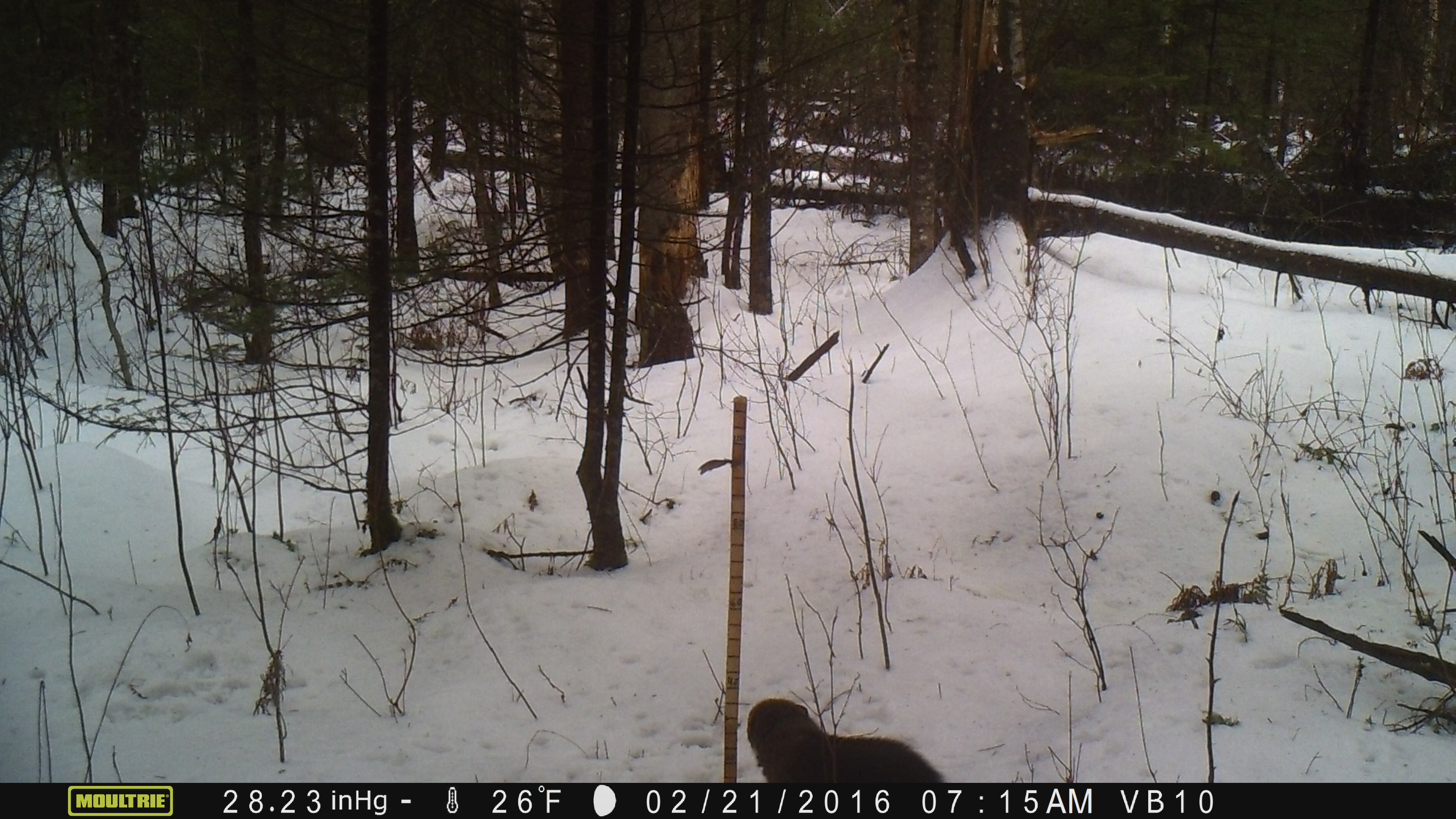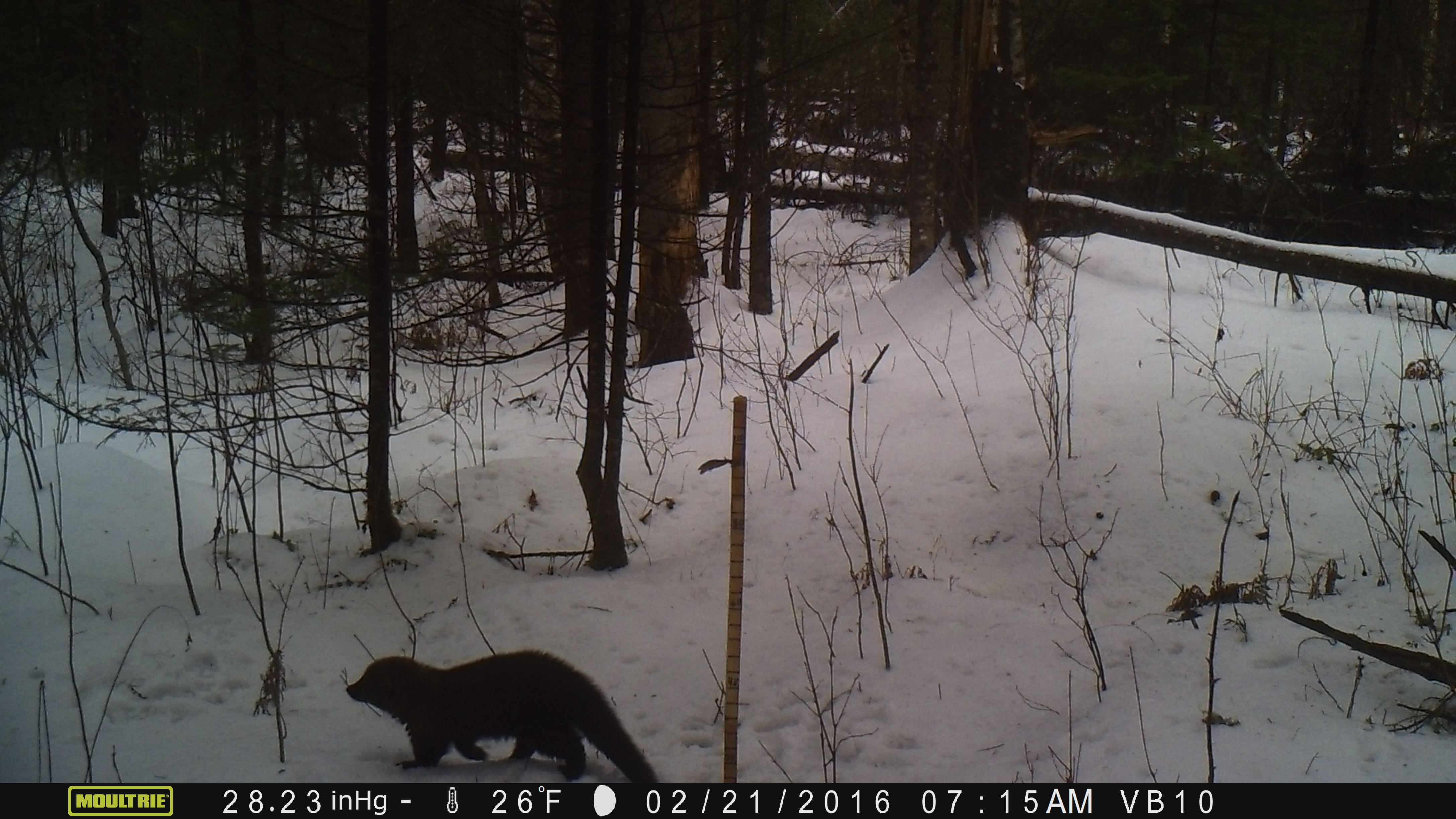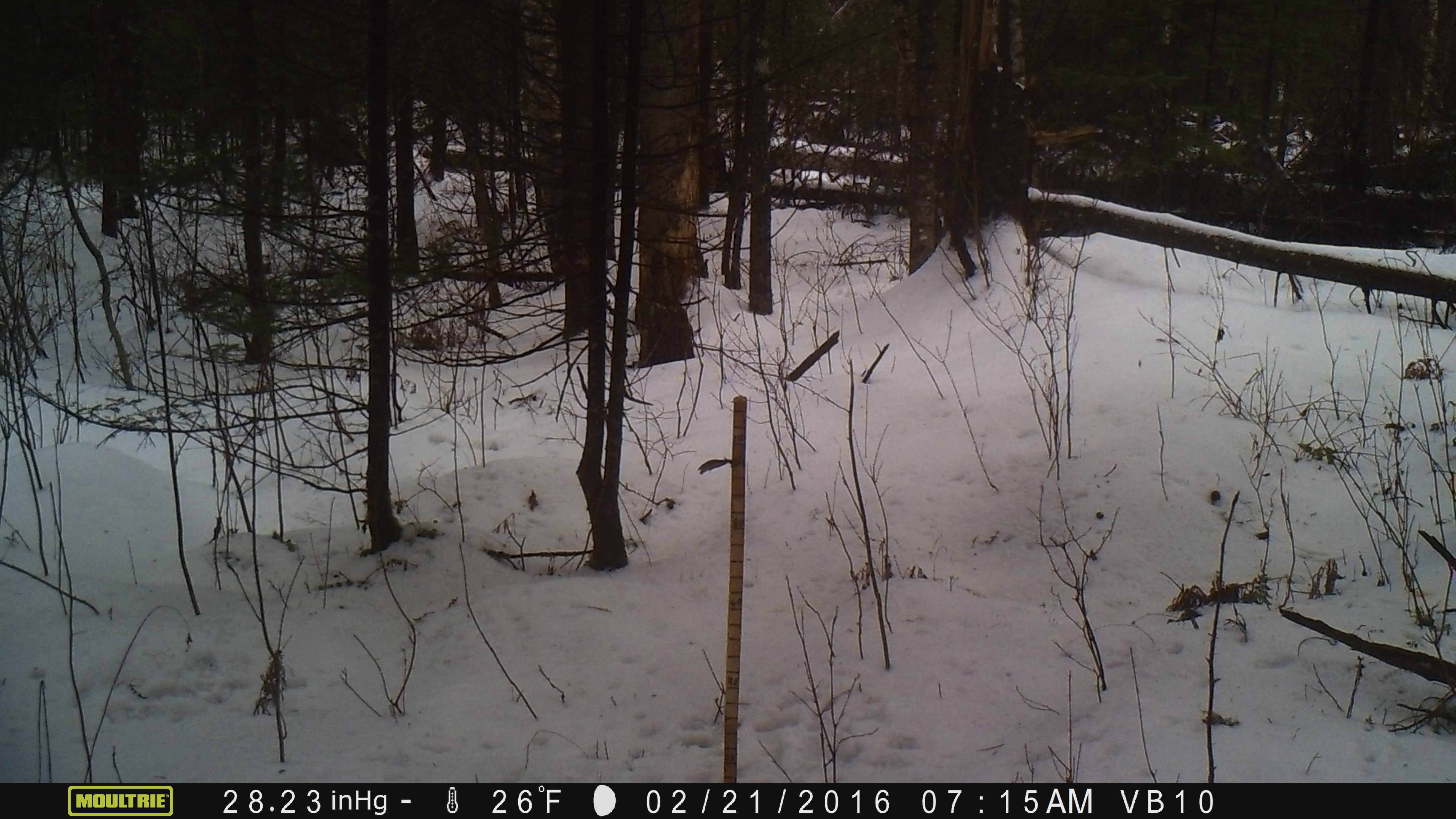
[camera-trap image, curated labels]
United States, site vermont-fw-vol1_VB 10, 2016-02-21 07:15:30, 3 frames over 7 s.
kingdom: Animalia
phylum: Chordata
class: Mammalia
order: Carnivora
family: Mustelidae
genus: Pekania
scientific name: Pekania pennanti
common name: fisher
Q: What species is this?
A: Fisher (Pekania pennanti).